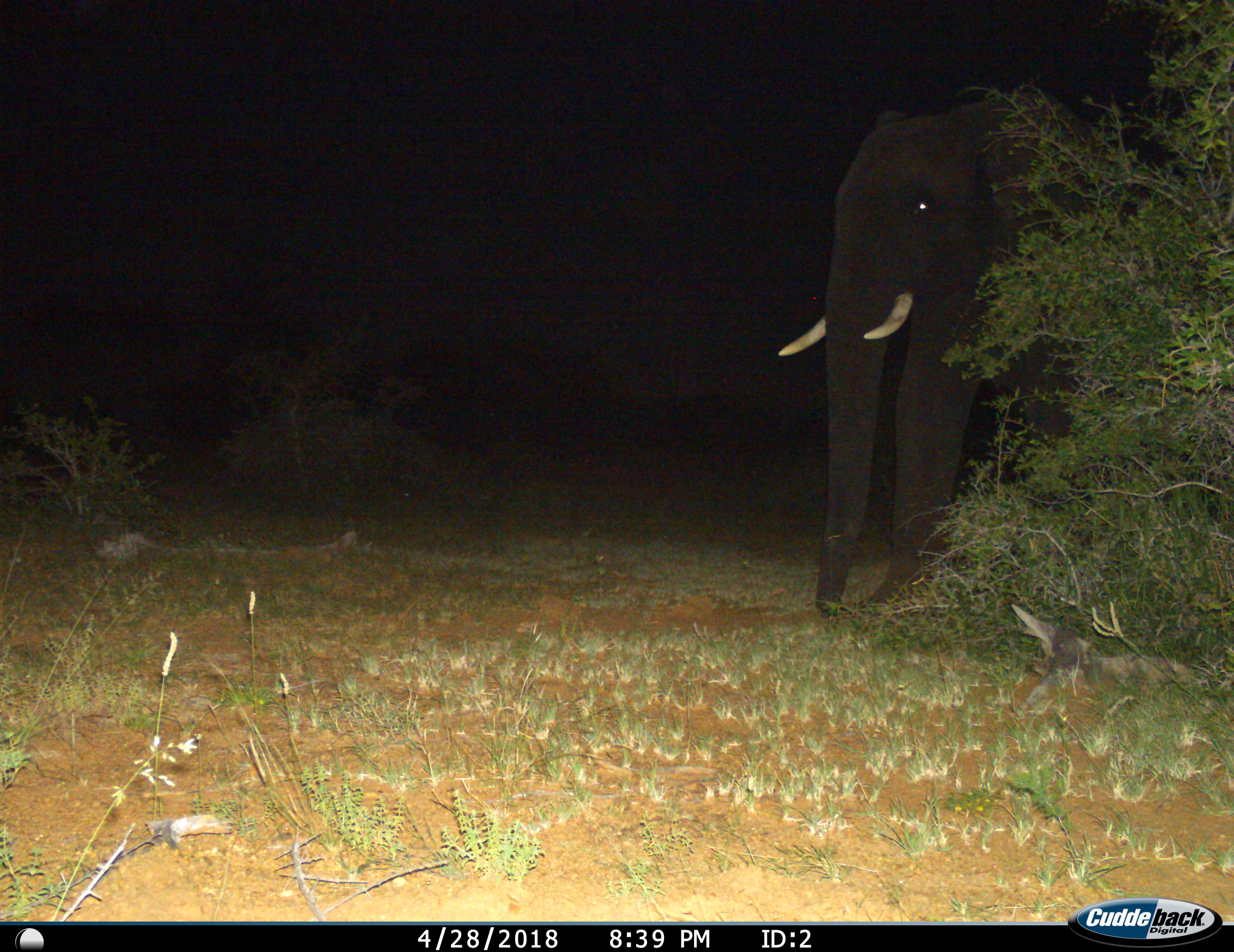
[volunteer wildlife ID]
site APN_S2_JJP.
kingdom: Animalia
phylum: Chordata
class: Mammalia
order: Proboscidea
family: Elephantidae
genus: Loxodonta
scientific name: Loxodonta africana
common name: african bush elephant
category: elephant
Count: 1.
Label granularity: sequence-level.